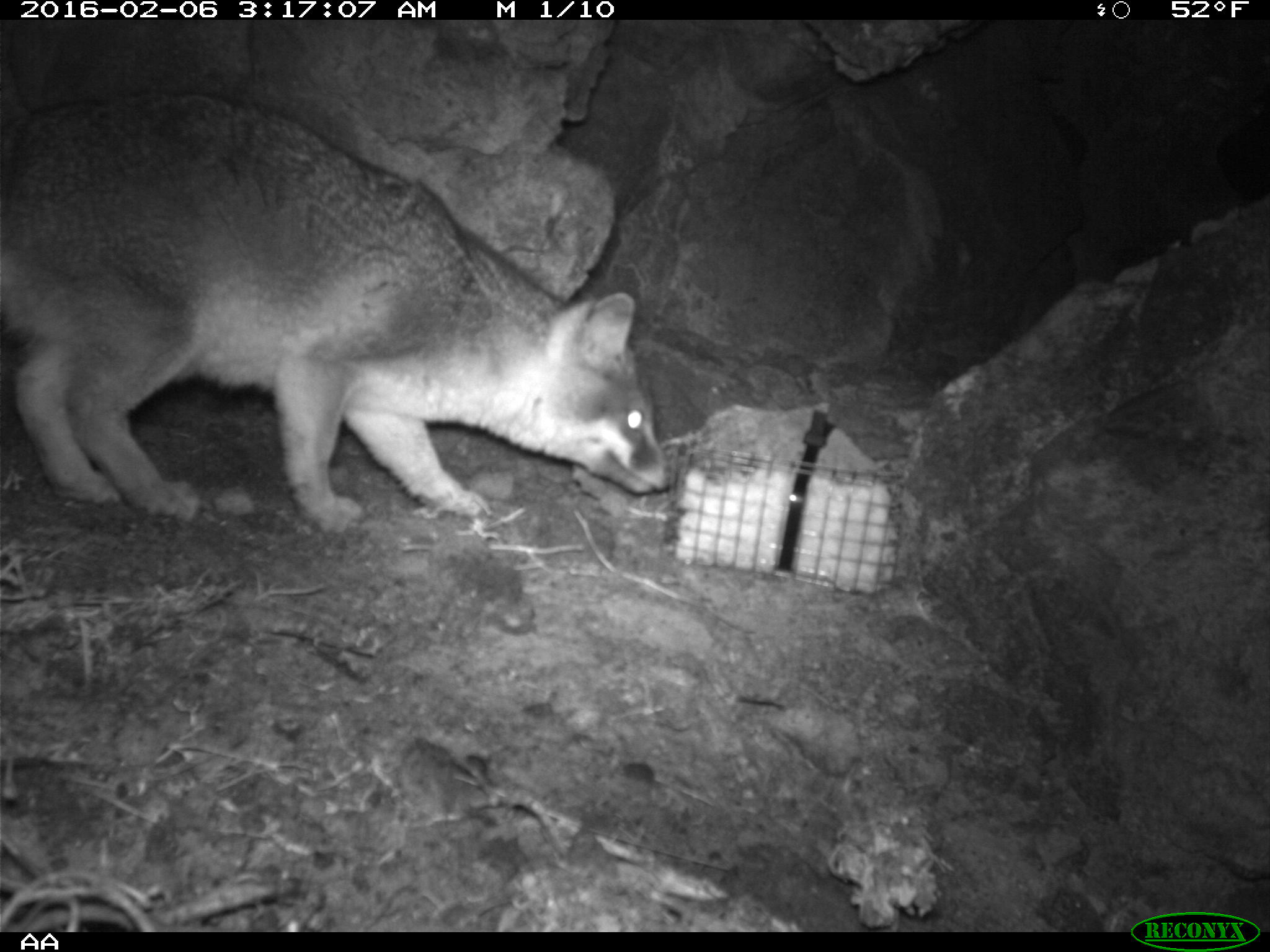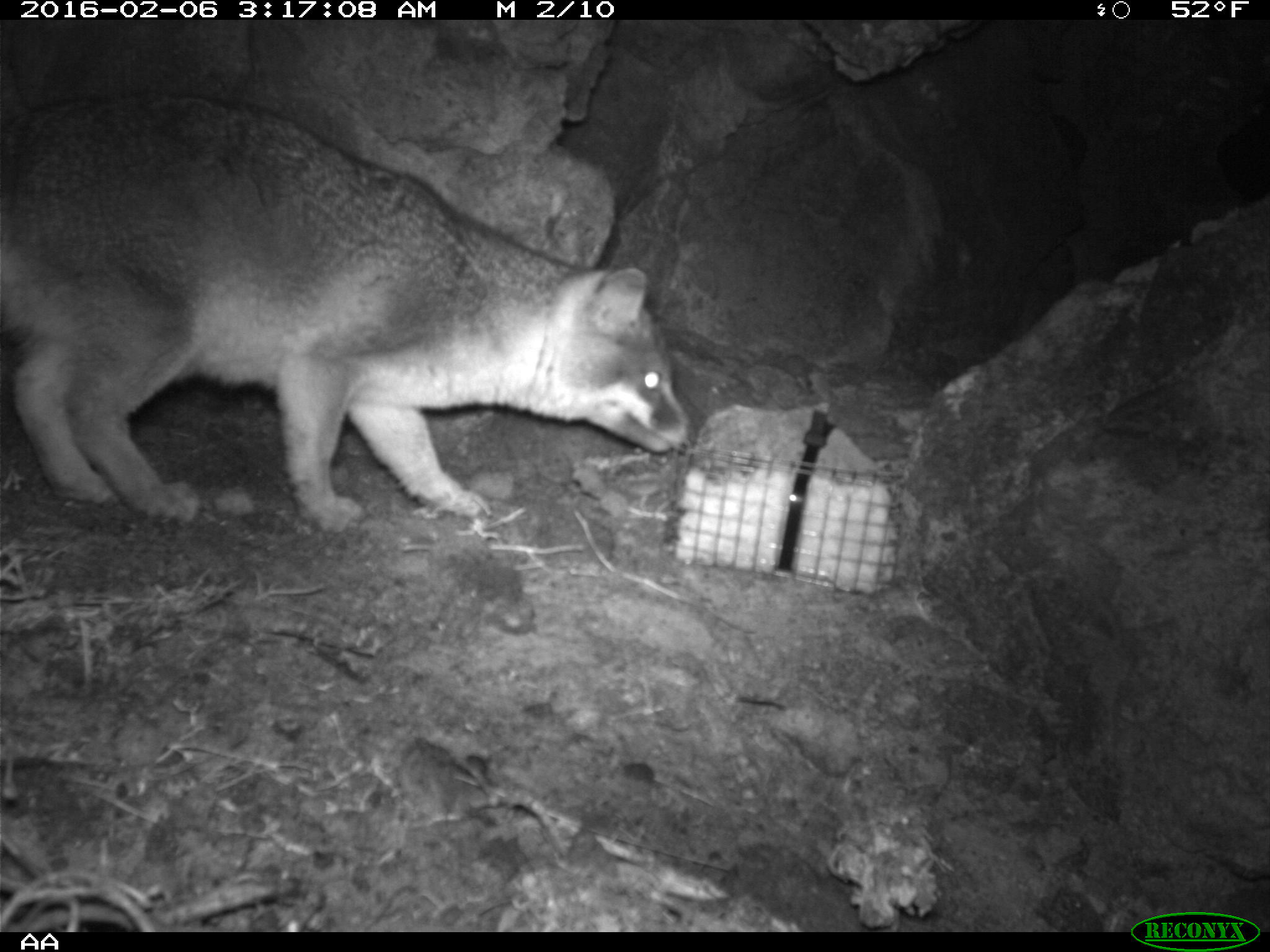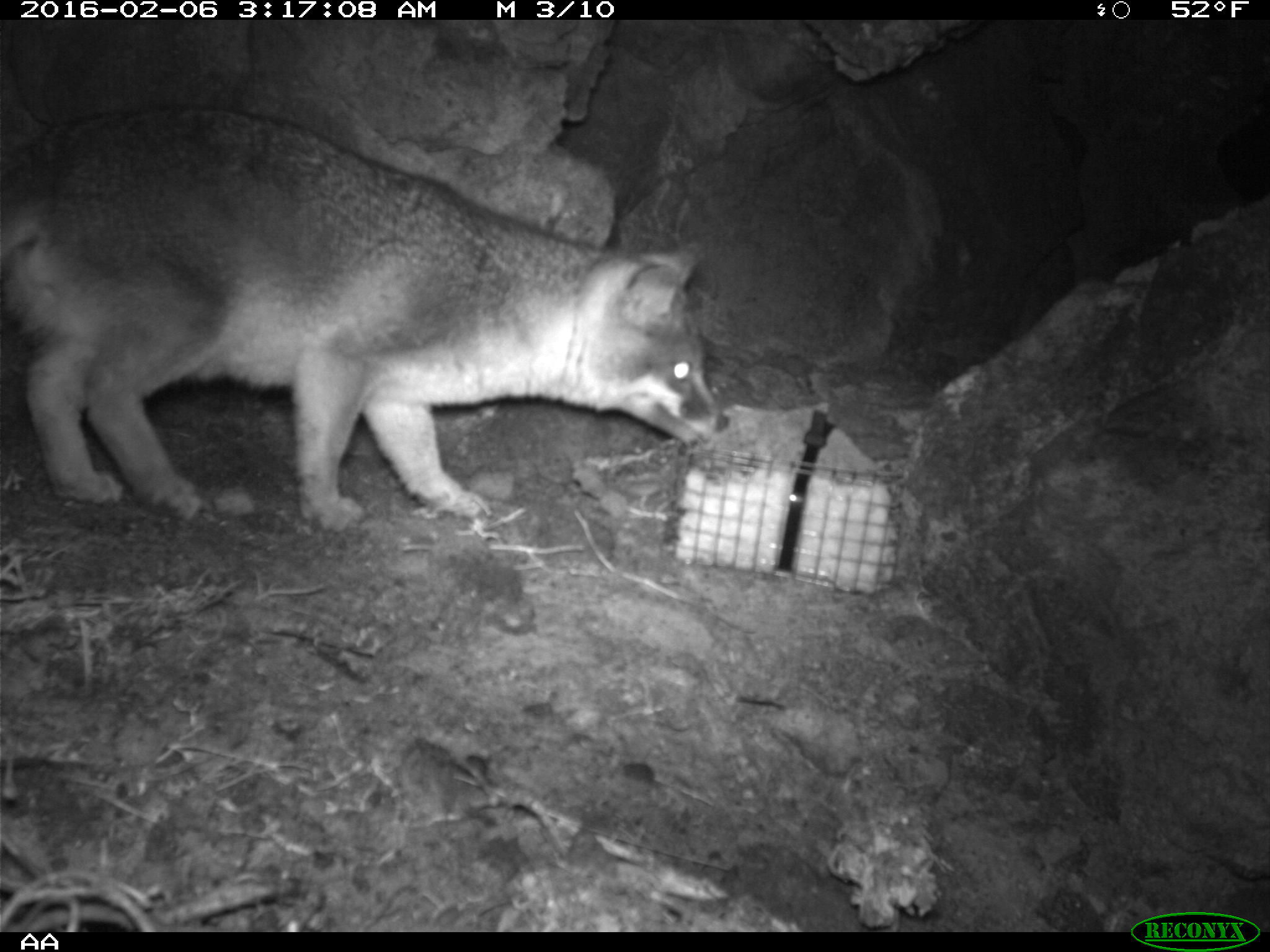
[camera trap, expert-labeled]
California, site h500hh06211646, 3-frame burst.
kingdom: Animalia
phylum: Chordata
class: Mammalia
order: Carnivora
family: Canidae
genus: Urocyon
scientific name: Urocyon littoralis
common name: island fox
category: fox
Fox (island fox) (Urocyon littoralis).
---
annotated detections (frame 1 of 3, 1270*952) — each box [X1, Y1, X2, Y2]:
fox: [0, 92, 674, 532]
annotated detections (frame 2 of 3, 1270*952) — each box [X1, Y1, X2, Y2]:
fox: [0, 94, 696, 531]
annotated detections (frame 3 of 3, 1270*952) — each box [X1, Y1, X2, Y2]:
fox: [0, 105, 729, 527]